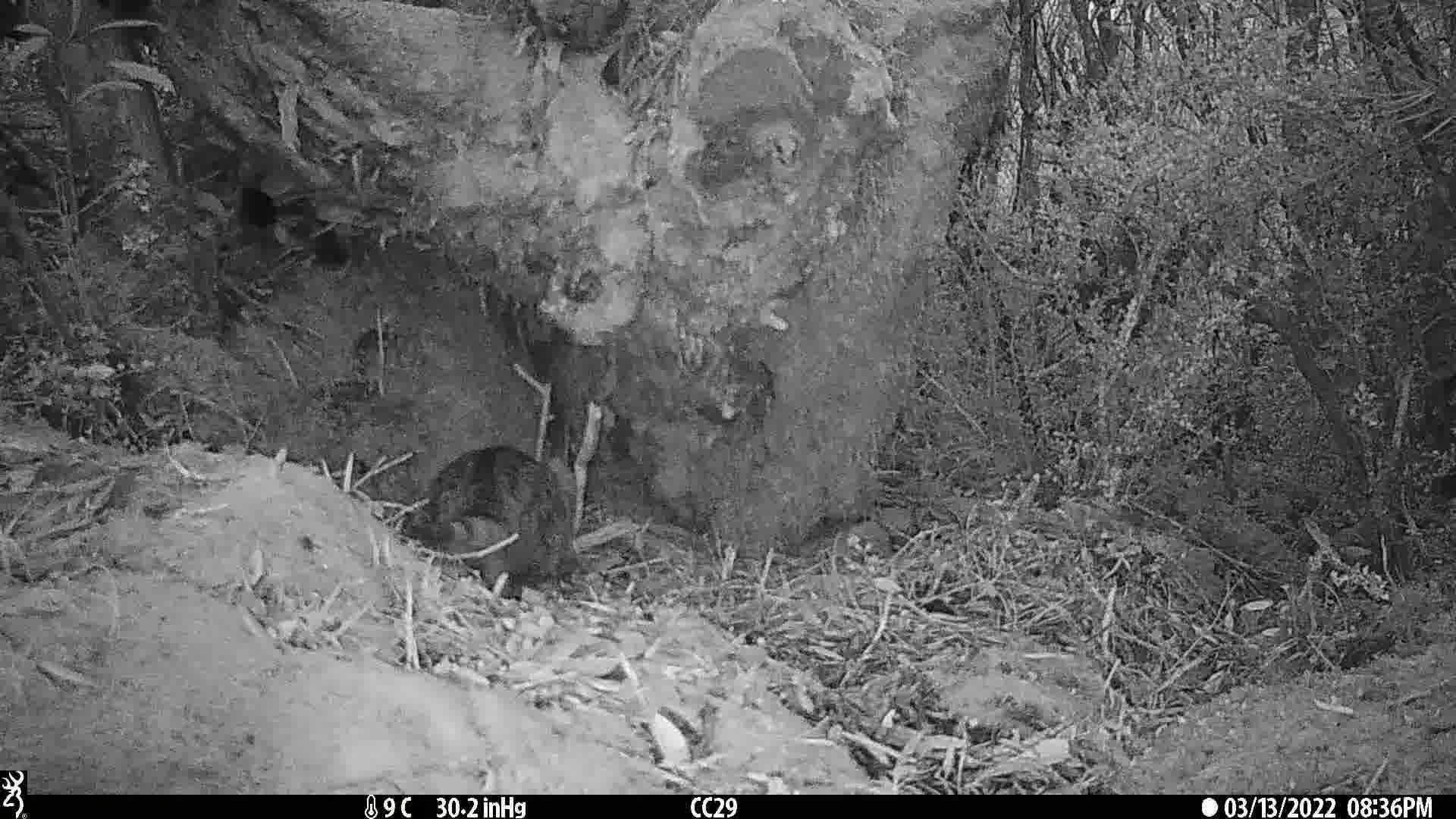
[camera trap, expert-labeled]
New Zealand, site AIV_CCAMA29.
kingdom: Animalia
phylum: Chordata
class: Mammalia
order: Carnivora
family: Felidae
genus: Felis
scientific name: Felis catus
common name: domestic cat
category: cat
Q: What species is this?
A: Cat (domestic cat) (Felis catus).